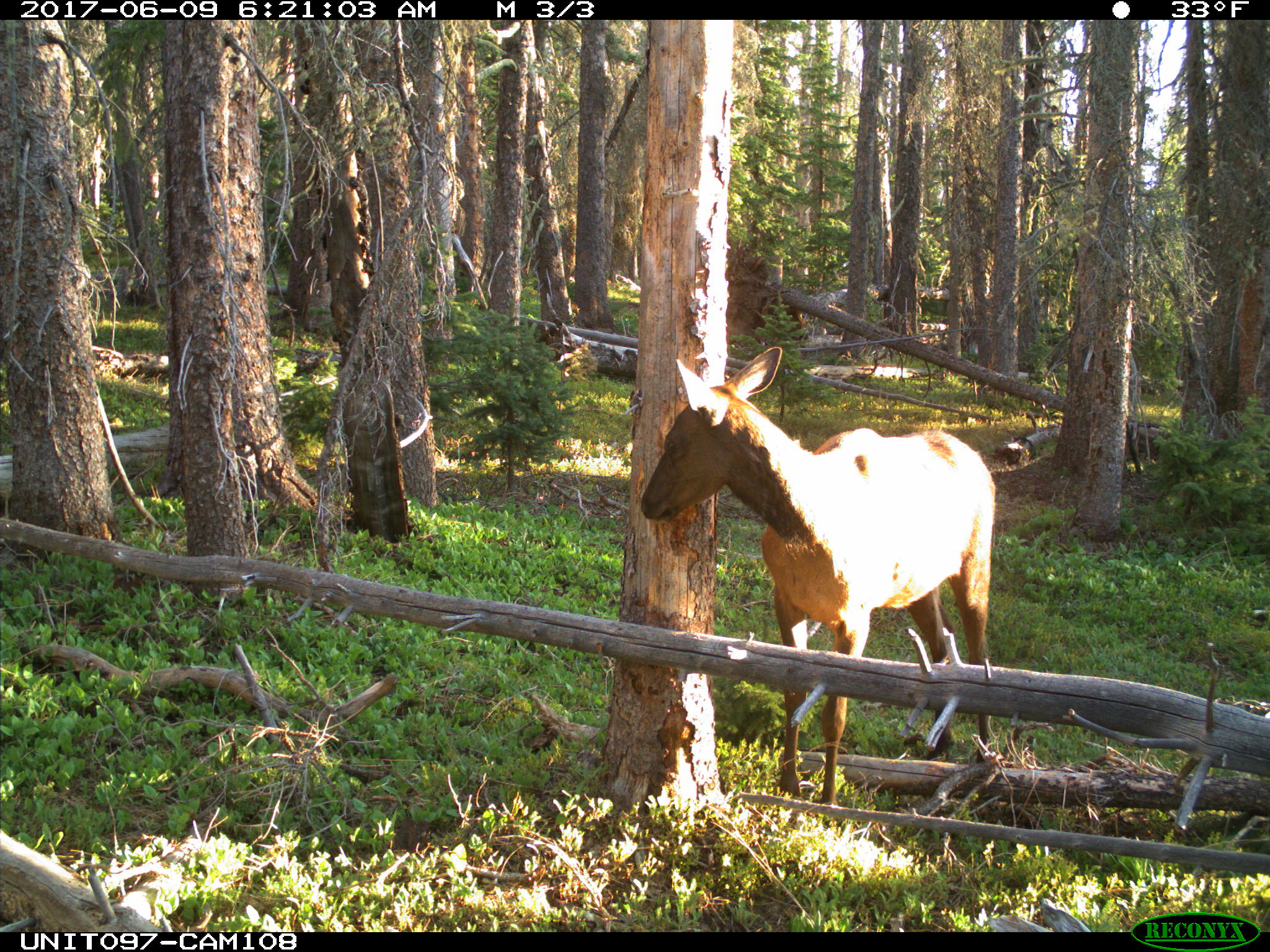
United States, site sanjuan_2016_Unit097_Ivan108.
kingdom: Animalia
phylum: Chordata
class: Mammalia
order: Artiodactyla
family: Cervidae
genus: Cervus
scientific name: Cervus elaphus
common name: red deer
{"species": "Cervus elaphus (red deer)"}